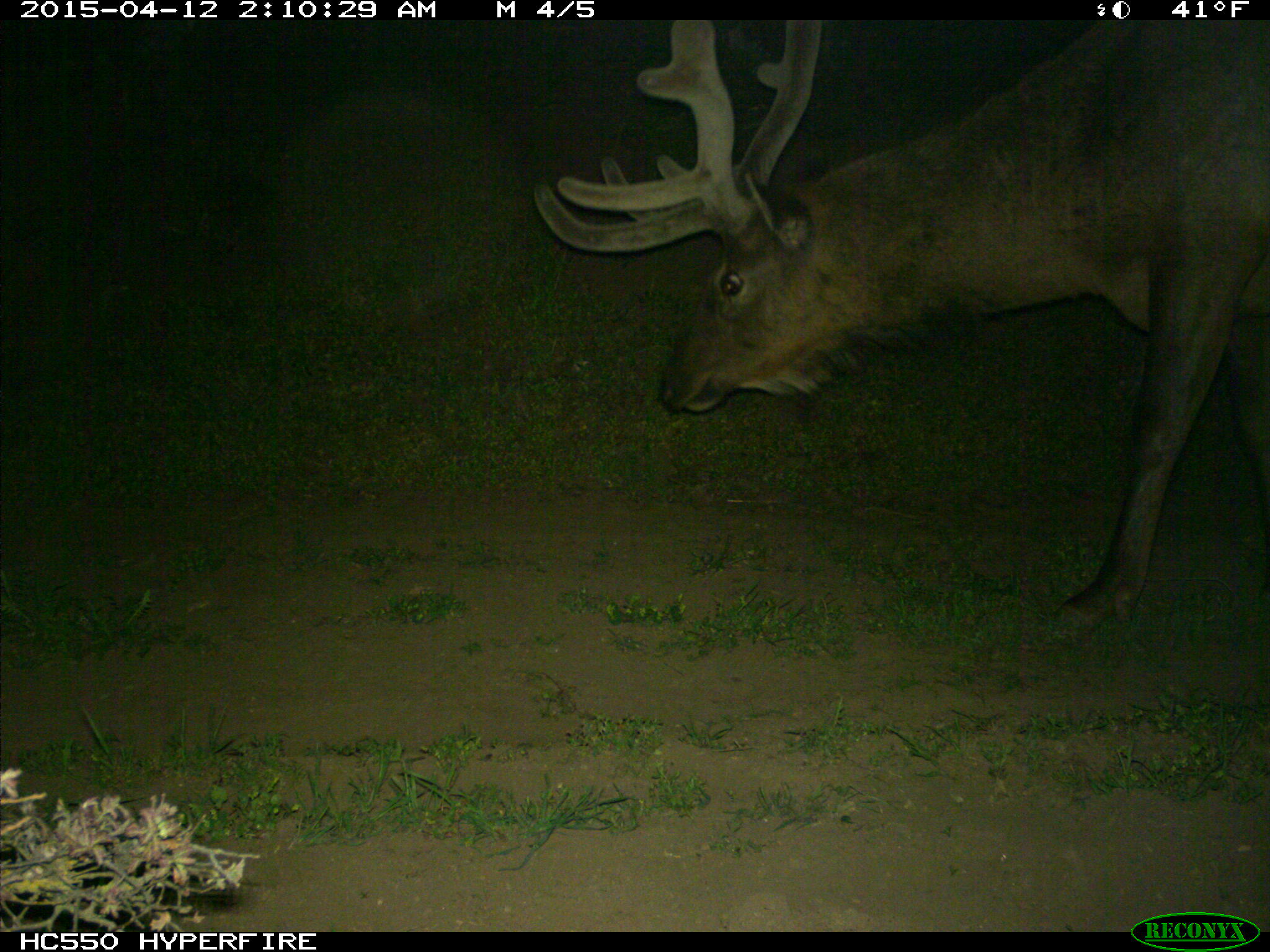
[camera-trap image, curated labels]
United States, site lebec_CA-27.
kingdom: Animalia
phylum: Chordata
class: Mammalia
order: Artiodactyla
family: Cervidae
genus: Cervus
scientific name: Cervus canadensis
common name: elk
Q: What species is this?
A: Cervus canadensis (elk).